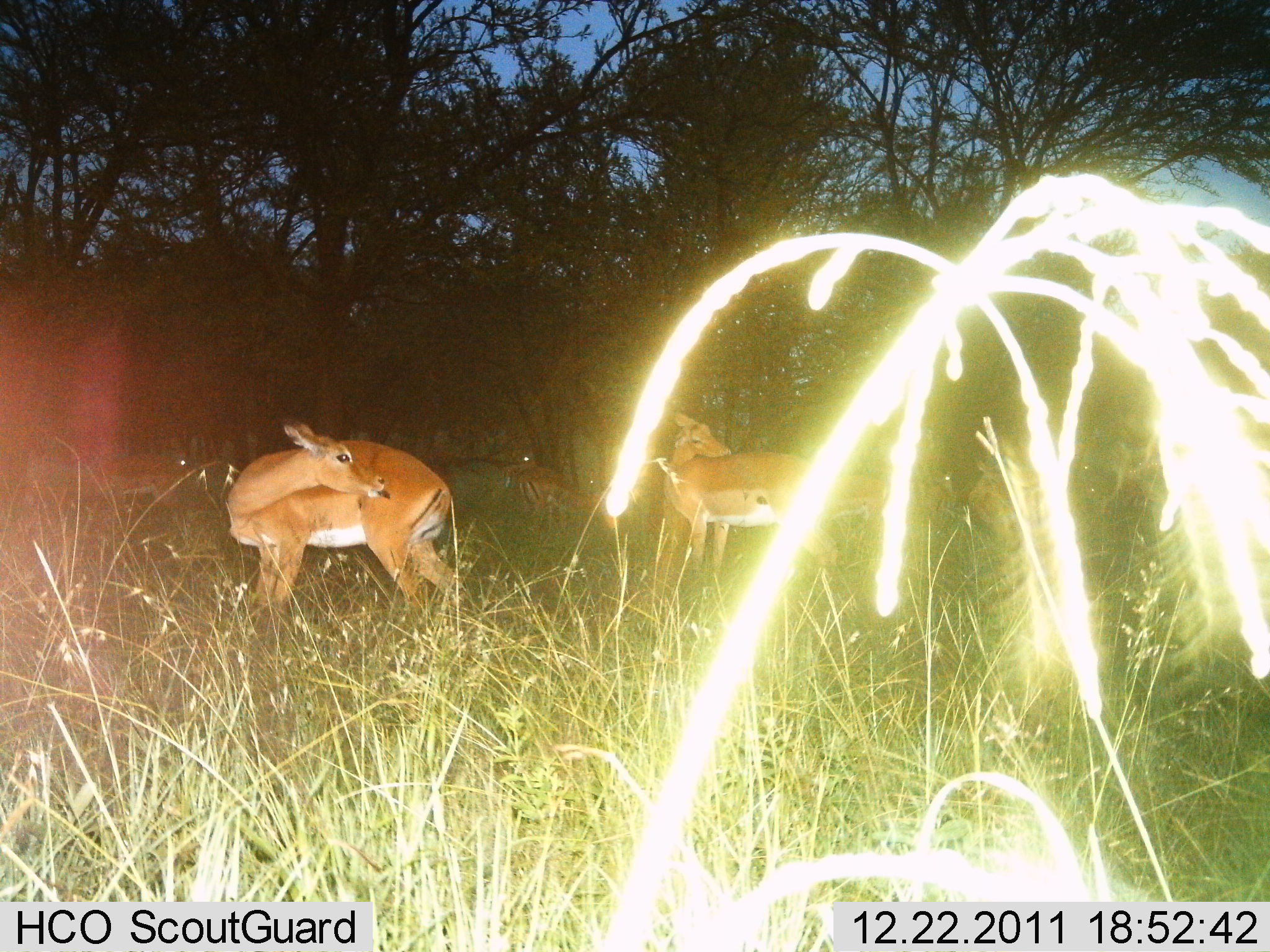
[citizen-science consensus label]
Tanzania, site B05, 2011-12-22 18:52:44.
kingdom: Animalia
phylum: Chordata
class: Mammalia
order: Artiodactyla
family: Bovidae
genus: Nanger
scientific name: Nanger granti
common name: grant's gazelle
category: gazellegrants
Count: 4.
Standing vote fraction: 100%.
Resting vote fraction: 0%.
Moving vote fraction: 0%.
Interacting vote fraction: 0%.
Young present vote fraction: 0%.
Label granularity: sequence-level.